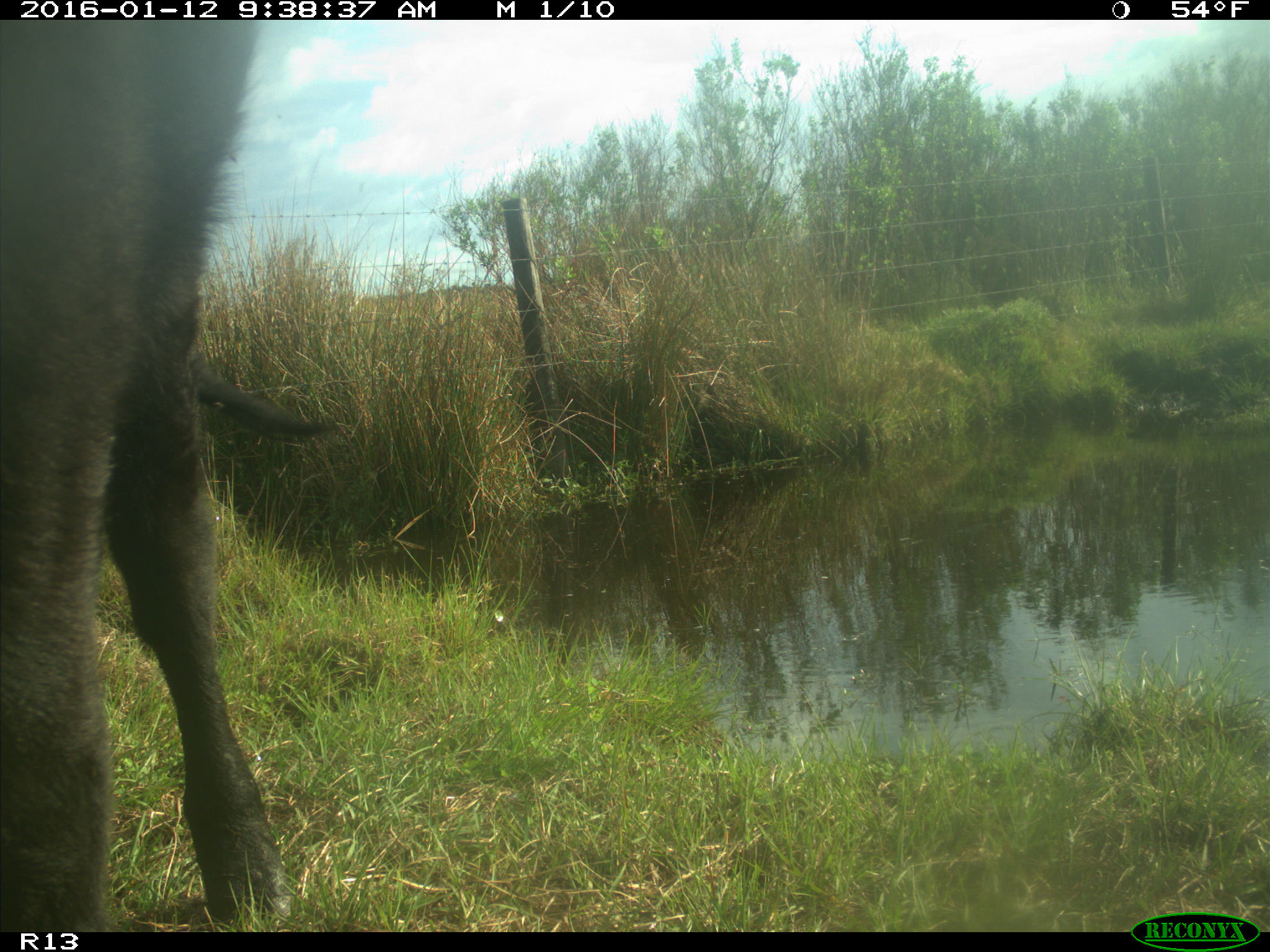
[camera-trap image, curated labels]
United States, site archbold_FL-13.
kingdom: Animalia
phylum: Chordata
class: Mammalia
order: Artiodactyla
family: Bovidae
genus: Bos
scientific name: Bos taurus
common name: domestic cow